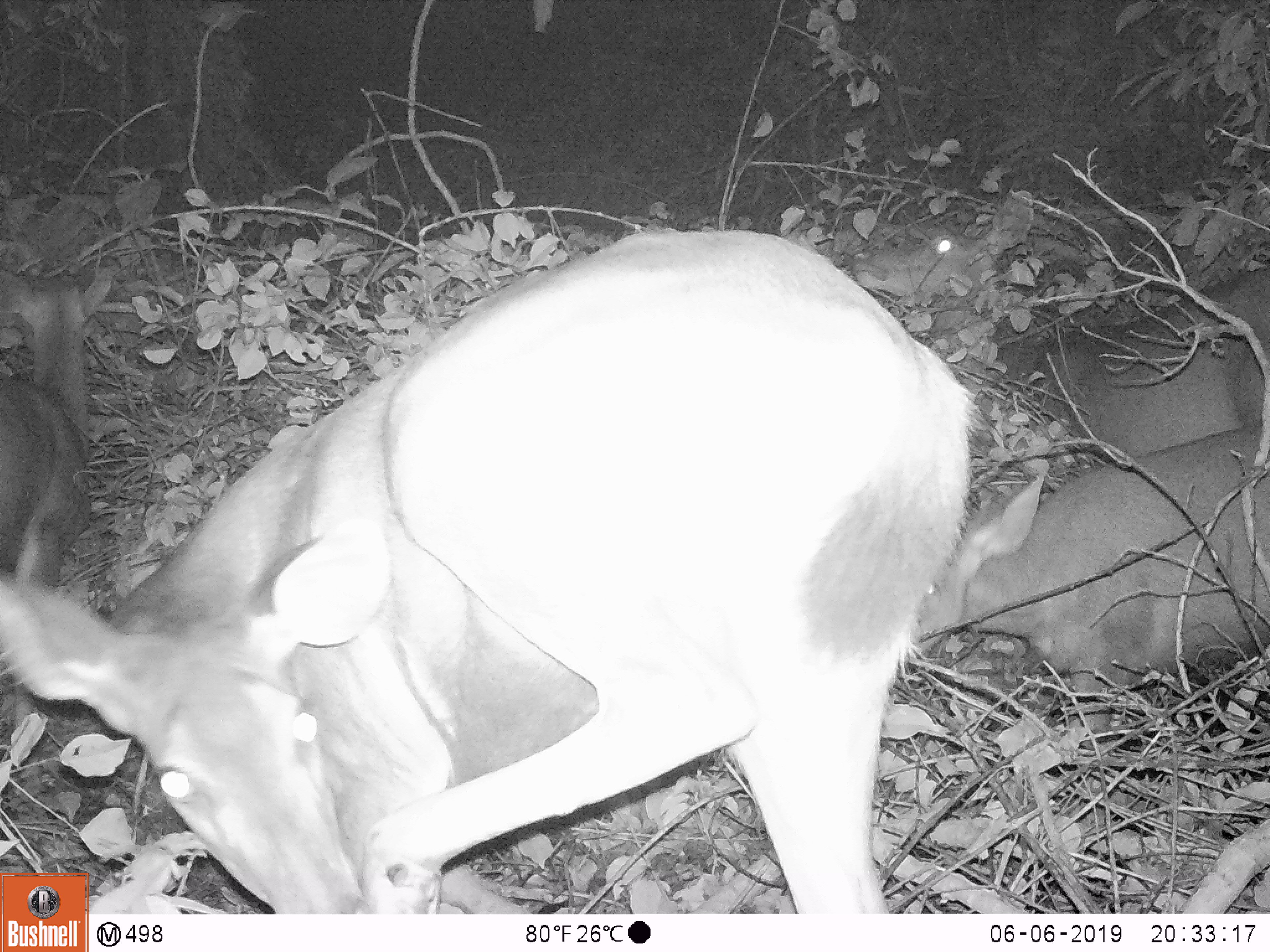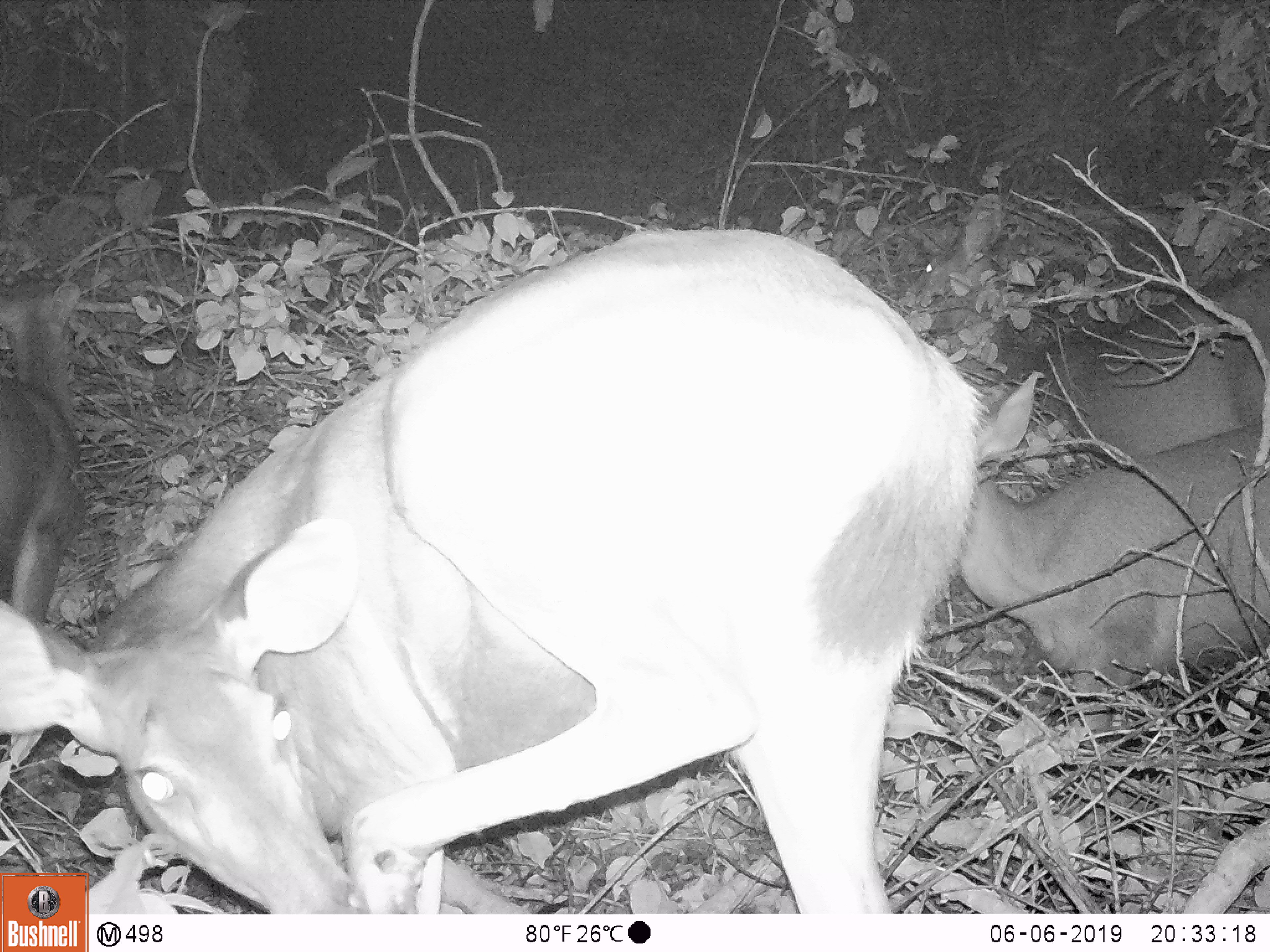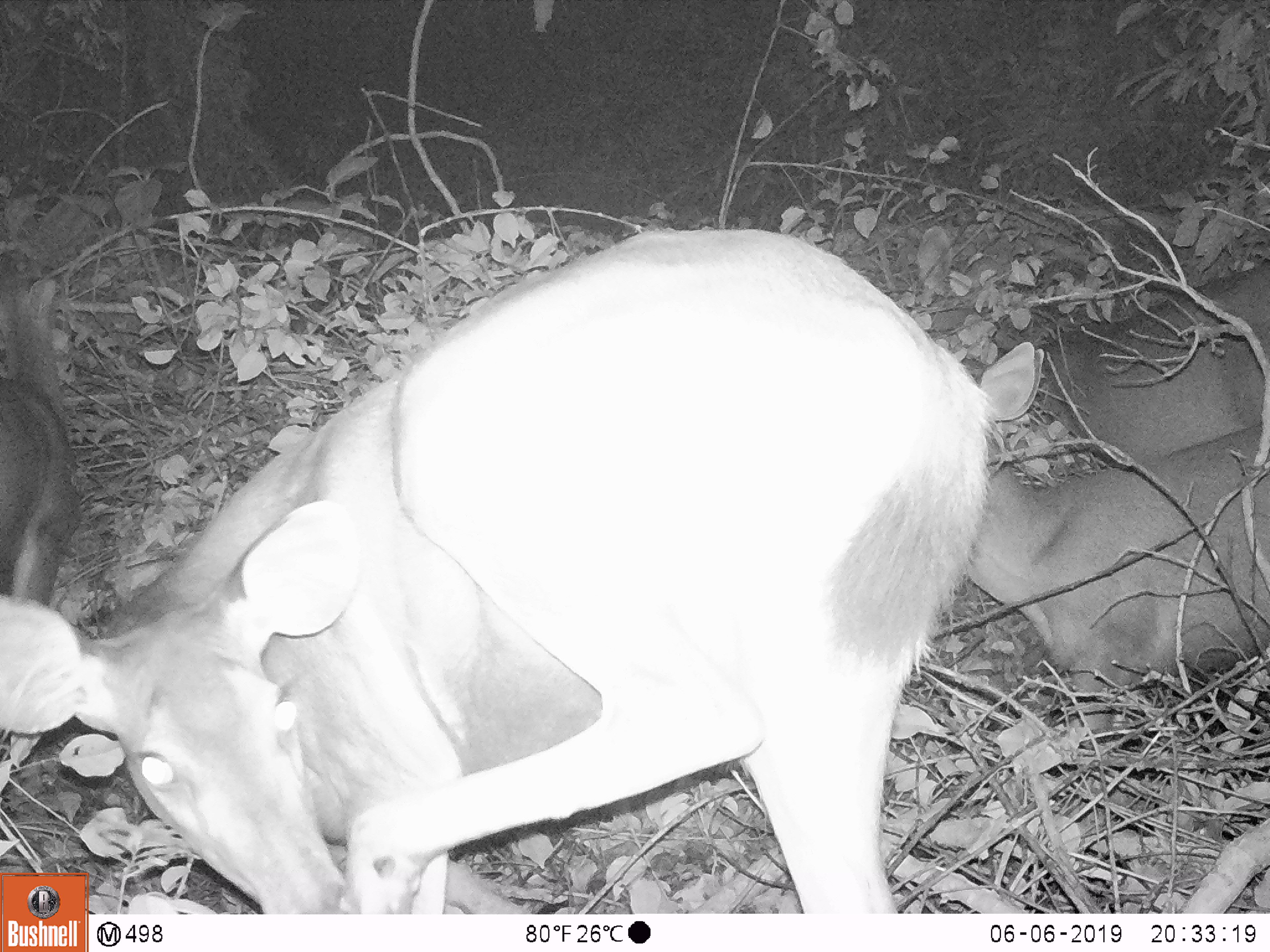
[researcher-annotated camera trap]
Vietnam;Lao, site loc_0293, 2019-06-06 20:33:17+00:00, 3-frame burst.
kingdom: Animalia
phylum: Chordata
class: Mammalia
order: Artiodactyla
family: Cervidae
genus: Rusa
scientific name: Rusa unicolor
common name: sambar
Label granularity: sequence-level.